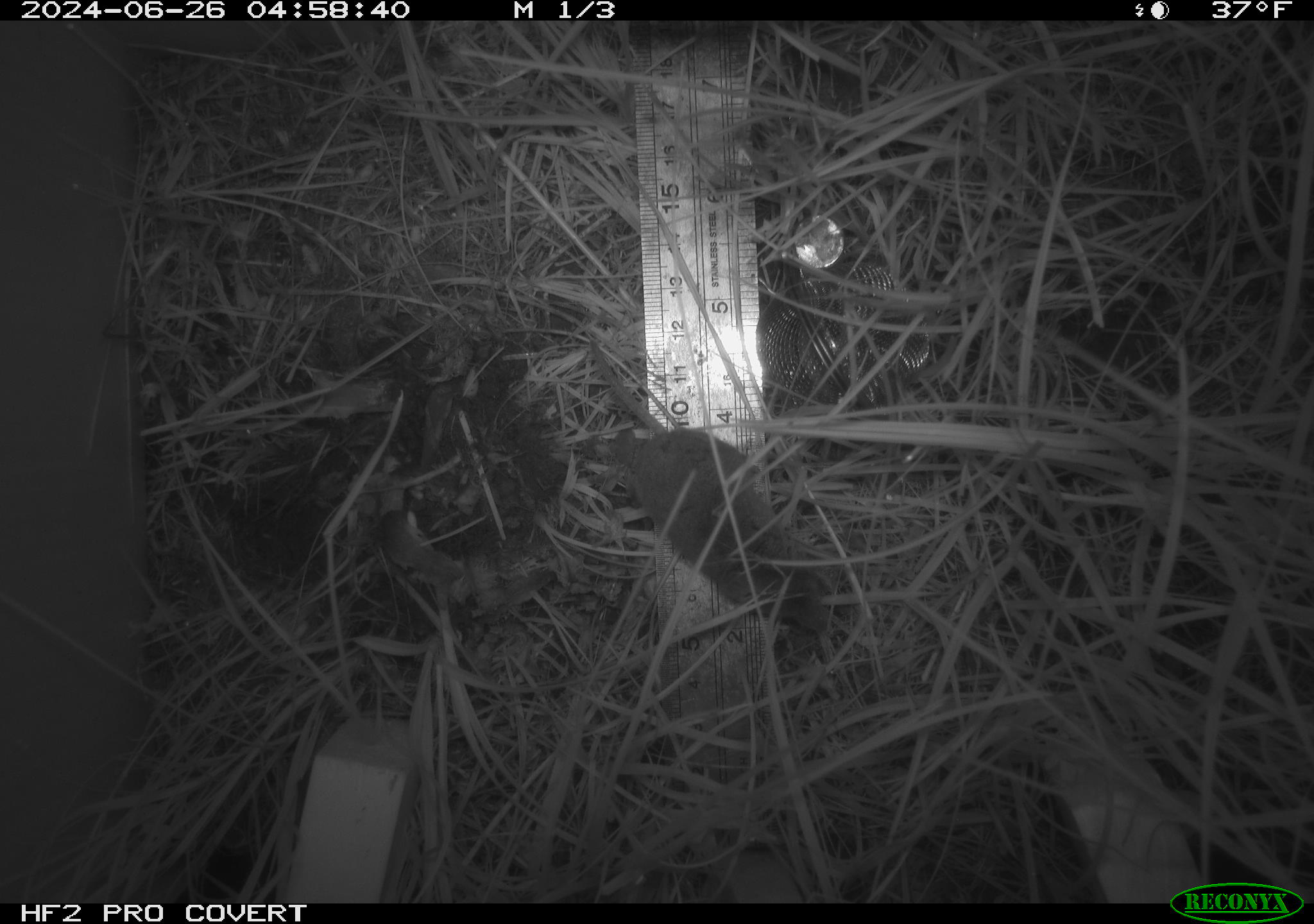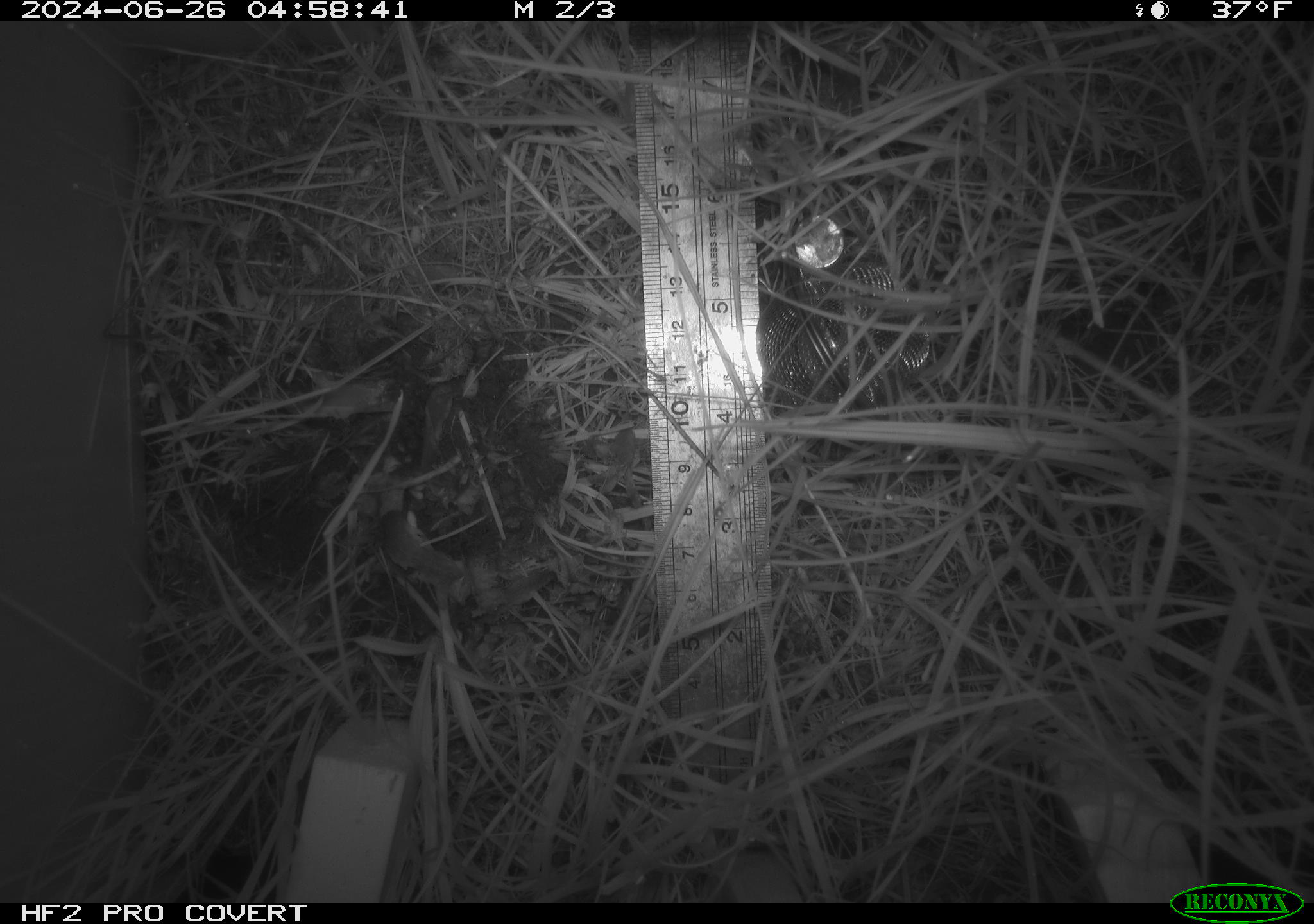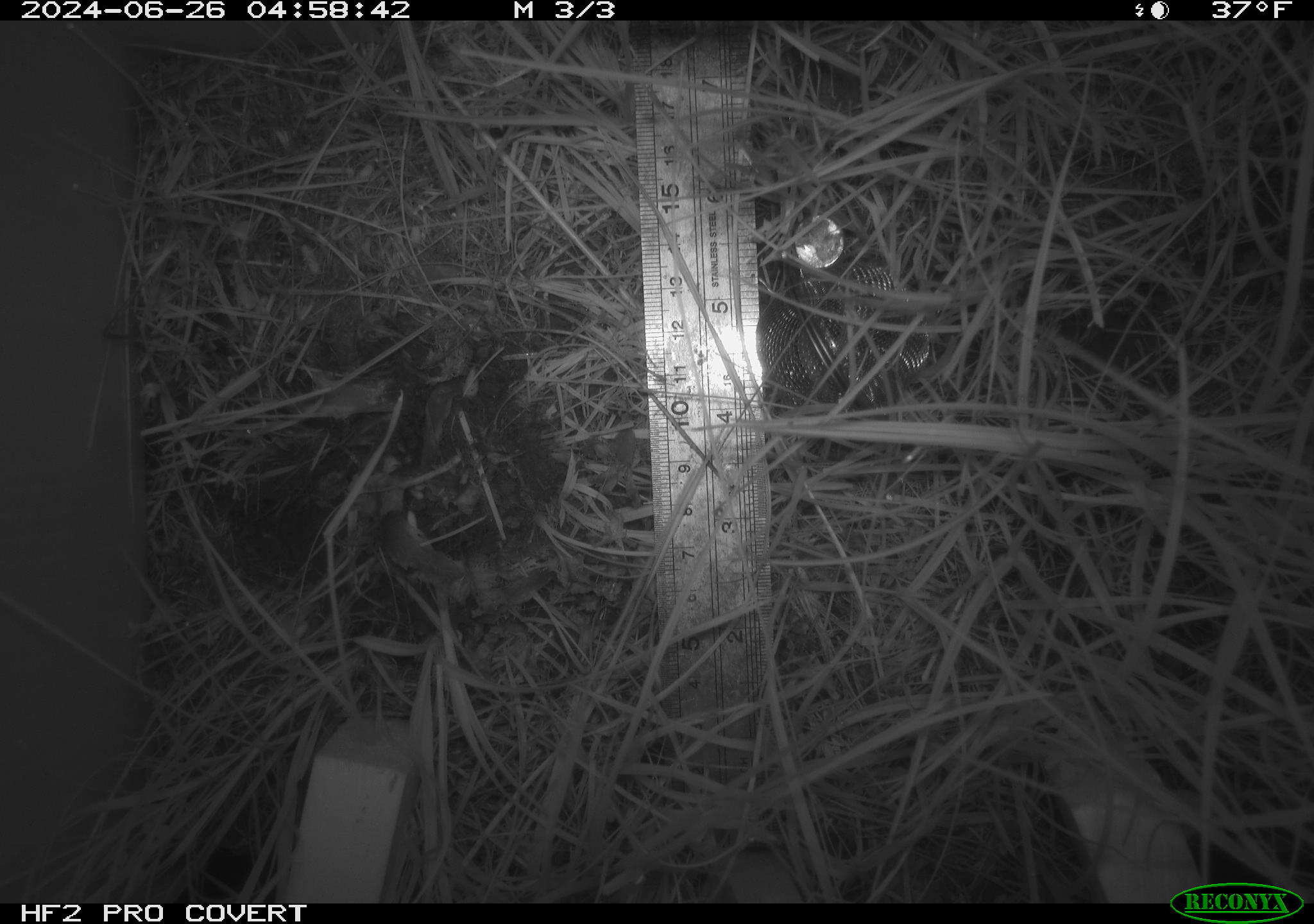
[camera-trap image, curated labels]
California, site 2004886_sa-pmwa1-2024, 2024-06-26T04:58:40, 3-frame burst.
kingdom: Animalia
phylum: Chordata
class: Mammalia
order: Eulipotyphla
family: Soricidae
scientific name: Soricidae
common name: shrews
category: soricidae family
Soricidae family (shrews) (Soricidae).